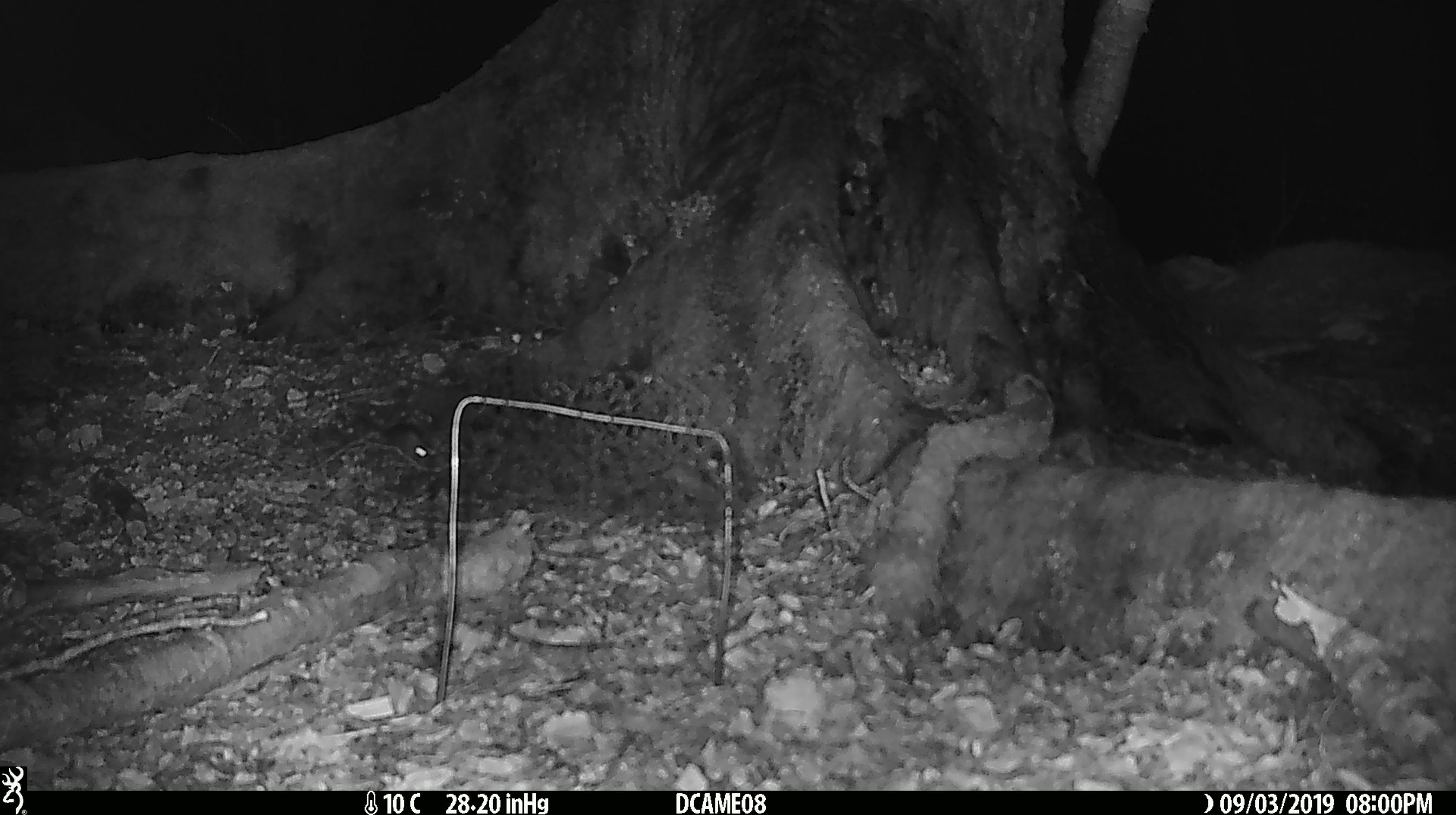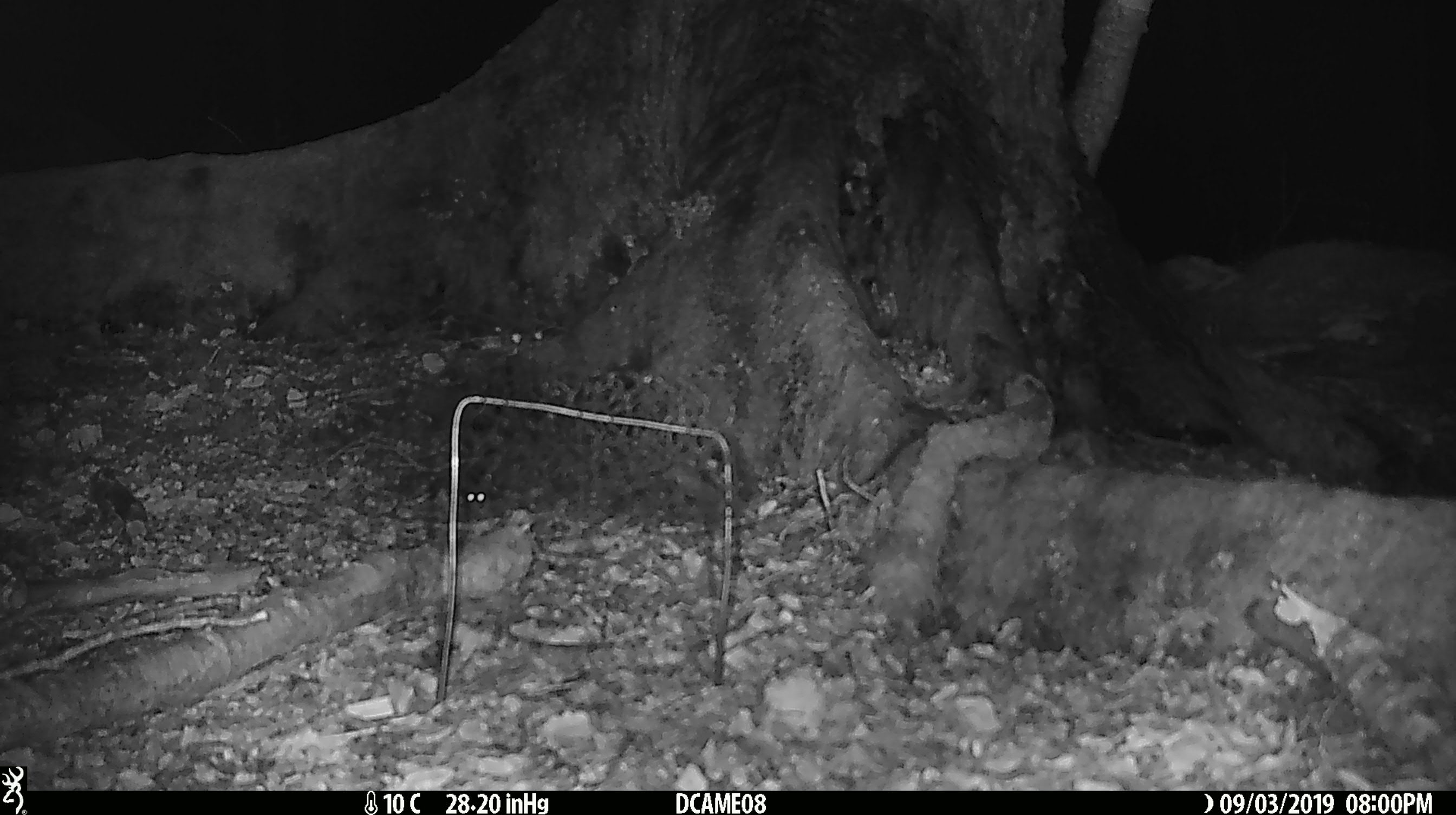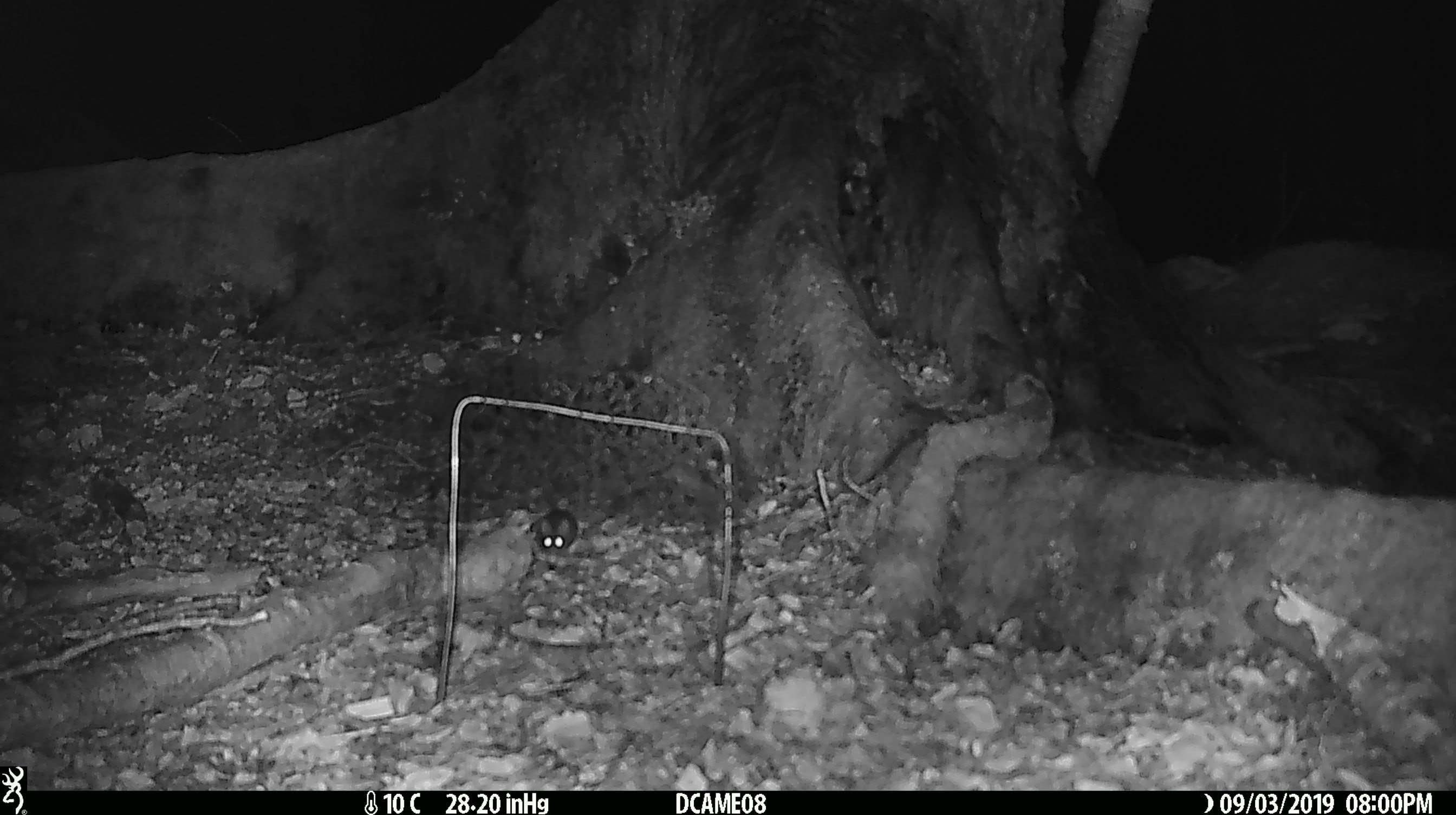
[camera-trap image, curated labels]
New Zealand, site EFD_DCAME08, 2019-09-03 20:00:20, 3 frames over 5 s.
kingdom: Animalia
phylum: Chordata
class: Mammalia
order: Rodentia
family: Muridae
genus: Mus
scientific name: Mus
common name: mouse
Mouse (Mus).